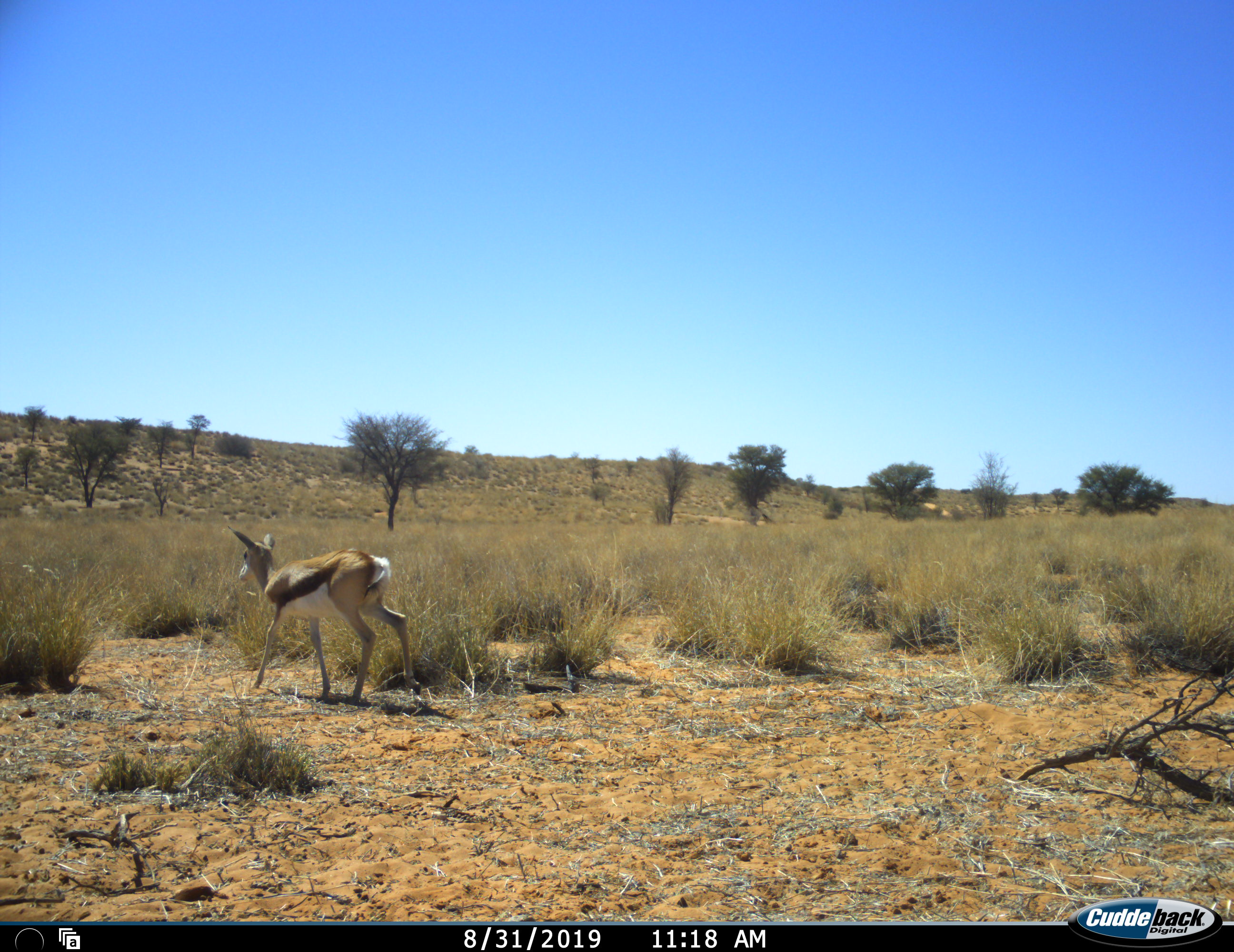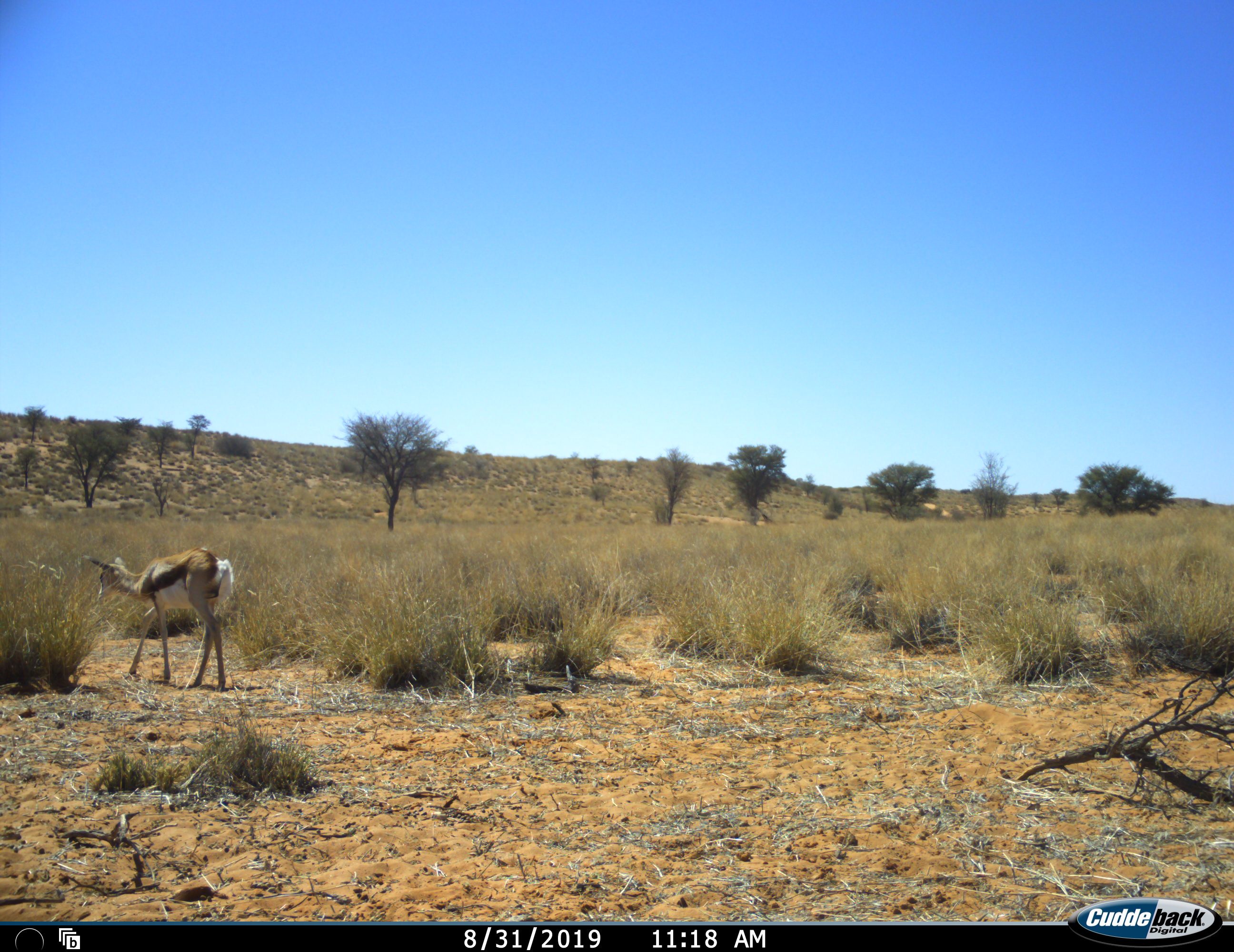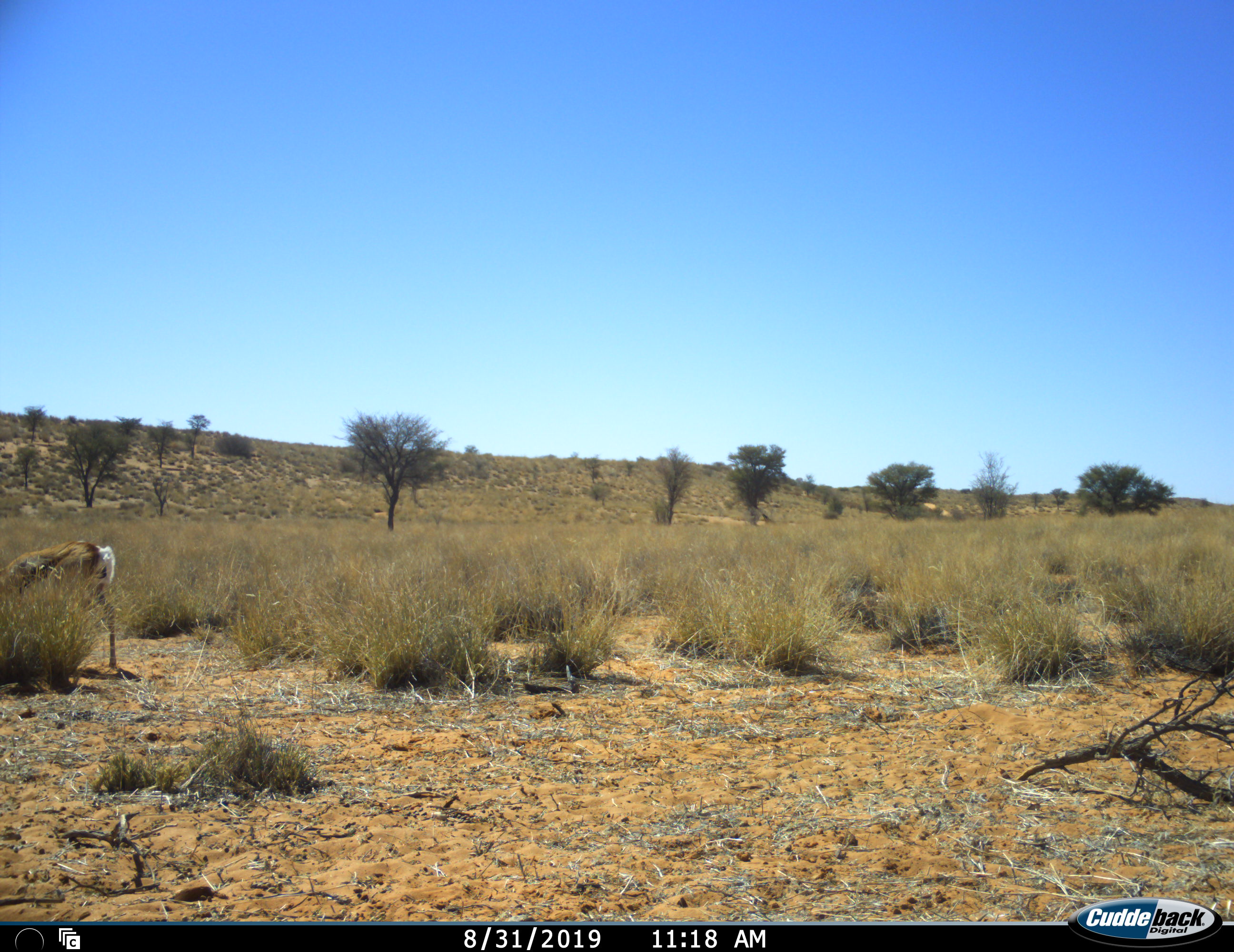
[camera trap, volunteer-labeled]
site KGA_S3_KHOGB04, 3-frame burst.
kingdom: Animalia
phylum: Chordata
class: Mammalia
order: Artiodactyla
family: Bovidae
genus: Antidorcas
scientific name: Antidorcas marsupialis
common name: springbok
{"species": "springbok (Antidorcas marsupialis)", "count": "1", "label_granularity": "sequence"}